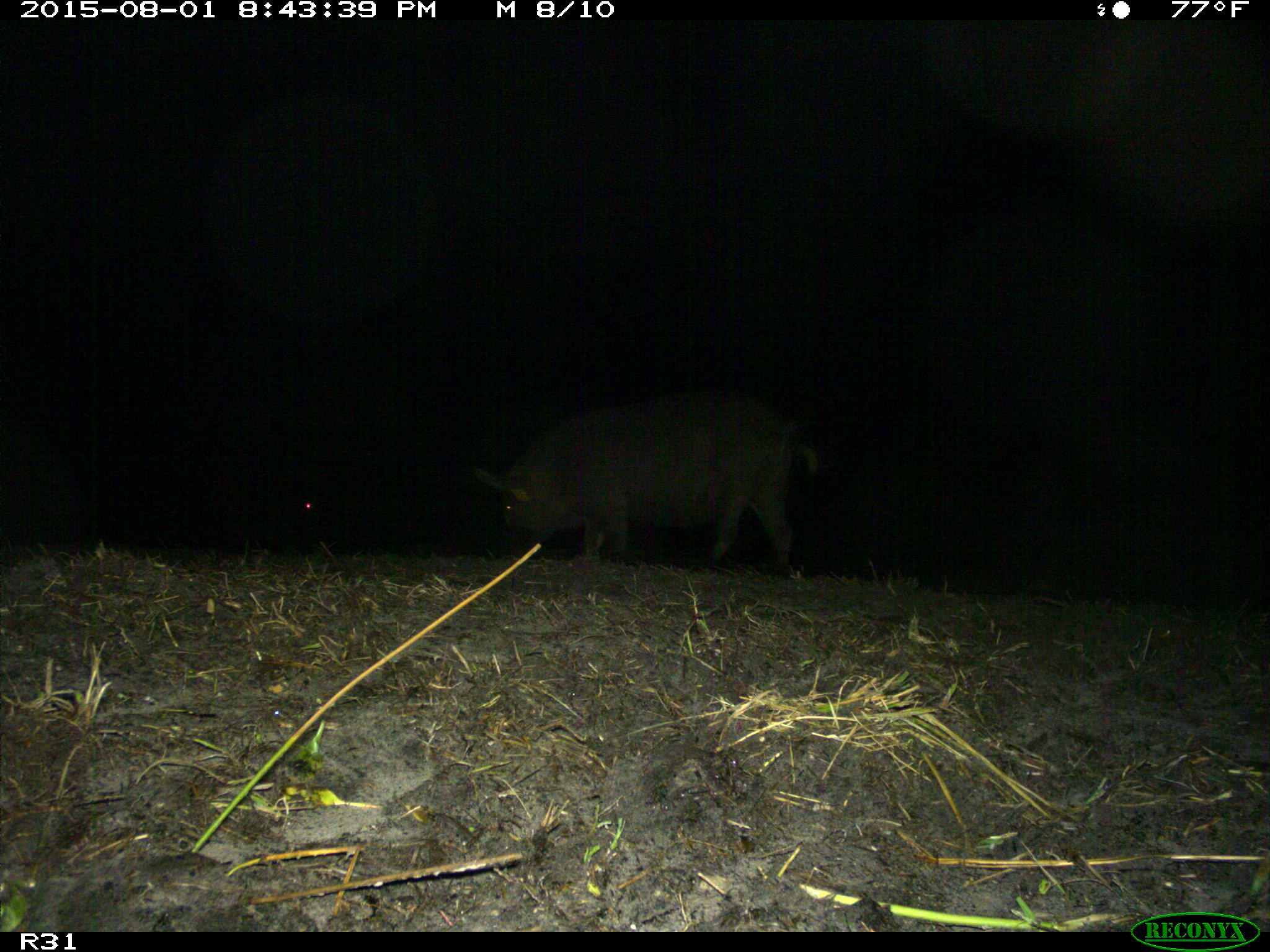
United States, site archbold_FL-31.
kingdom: Animalia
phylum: Chordata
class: Mammalia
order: Artiodactyla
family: Suidae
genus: Sus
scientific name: Sus scrofa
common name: wild boar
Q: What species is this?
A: Sus scrofa (wild boar).